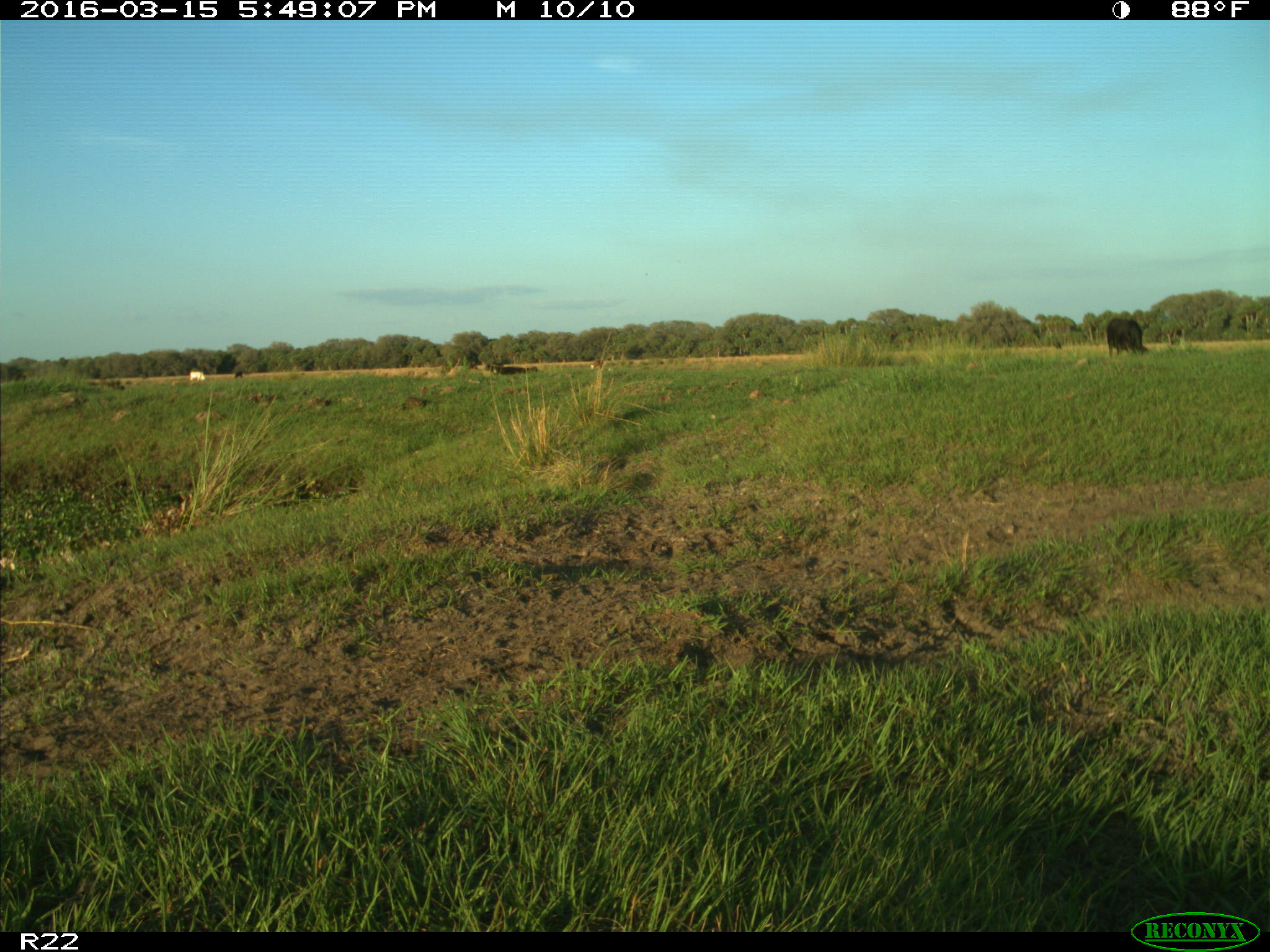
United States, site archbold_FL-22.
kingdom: Animalia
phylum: Chordata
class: Mammalia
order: Artiodactyla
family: Bovidae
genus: Bos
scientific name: Bos taurus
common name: domestic cow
Bos taurus (domestic cow).